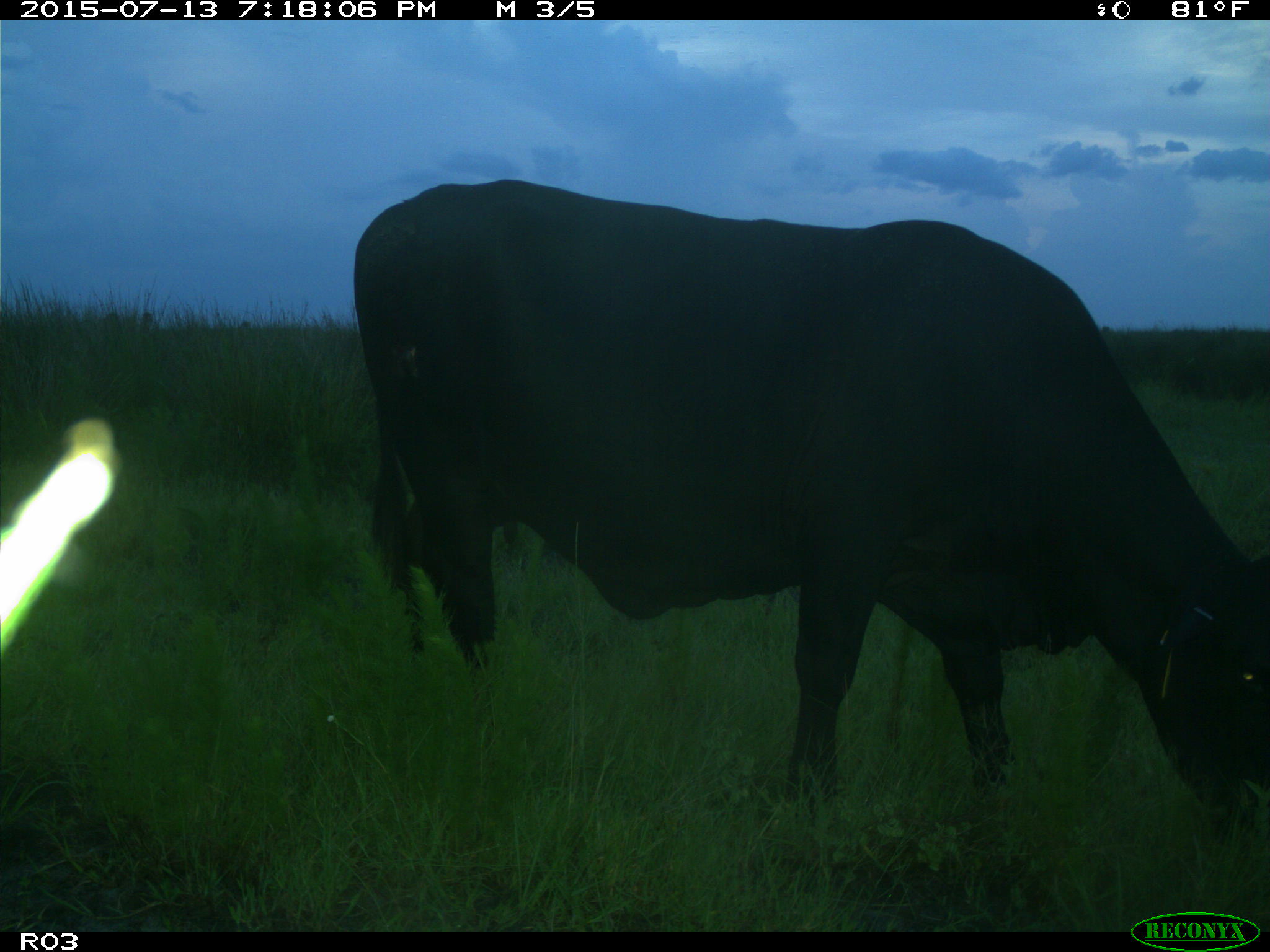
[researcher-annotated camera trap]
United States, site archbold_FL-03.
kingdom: Animalia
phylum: Chordata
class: Mammalia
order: Artiodactyla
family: Bovidae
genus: Bos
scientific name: Bos taurus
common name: domestic cow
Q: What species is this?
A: Bos taurus (domestic cow).